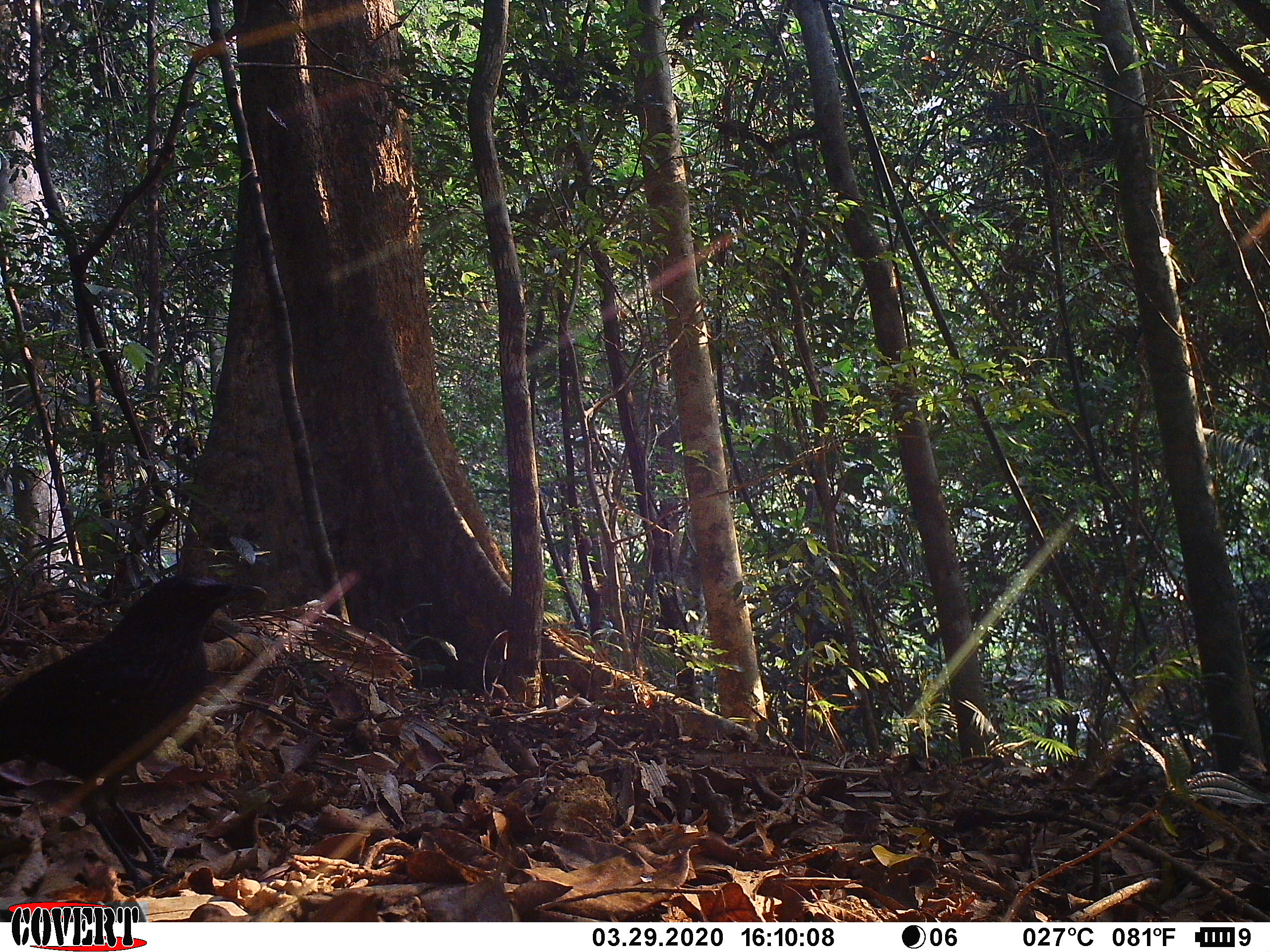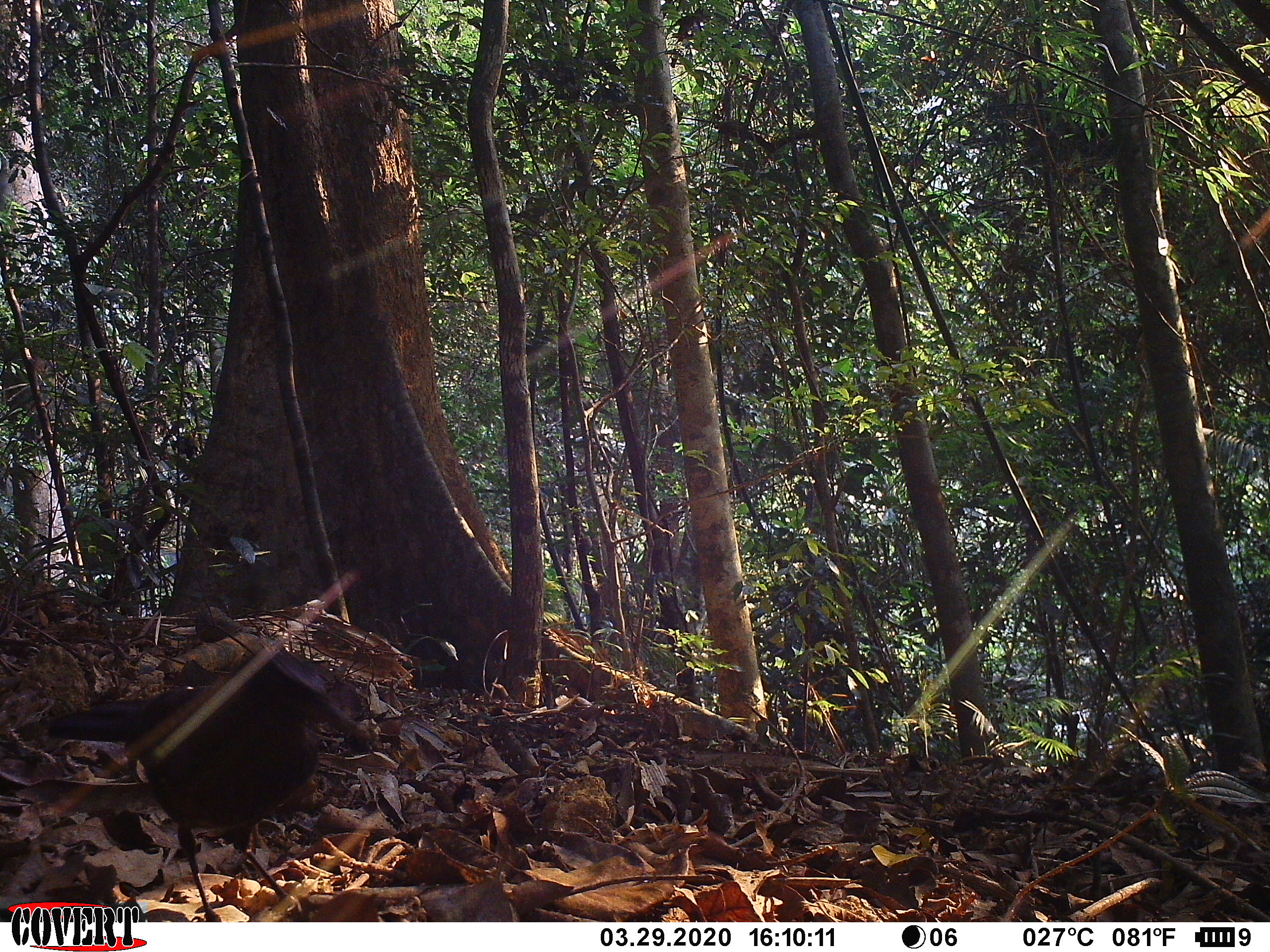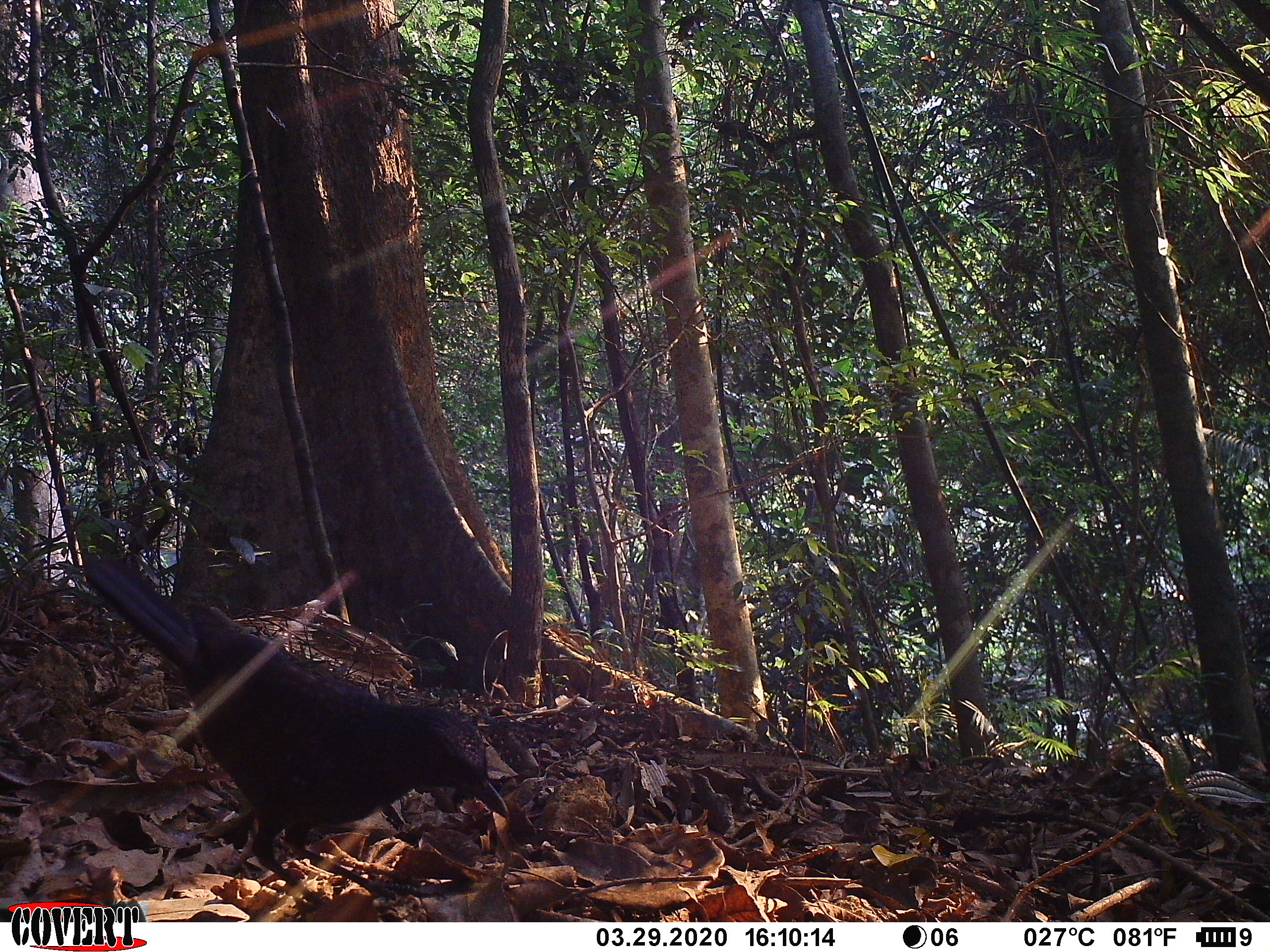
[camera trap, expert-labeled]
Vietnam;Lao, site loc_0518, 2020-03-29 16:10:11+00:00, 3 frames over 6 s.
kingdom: Animalia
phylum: Chordata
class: Aves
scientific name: Aves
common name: bird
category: unidentified bird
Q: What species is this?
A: Unidentified bird (bird) (Aves).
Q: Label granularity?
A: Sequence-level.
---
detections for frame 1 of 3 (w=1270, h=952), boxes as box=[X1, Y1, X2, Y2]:
unidentified bird: box=[0, 571, 269, 891]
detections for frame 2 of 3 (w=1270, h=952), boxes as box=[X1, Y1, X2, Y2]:
unidentified bird: box=[44, 647, 370, 920]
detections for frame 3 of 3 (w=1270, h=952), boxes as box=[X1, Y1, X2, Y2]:
unidentified bird: box=[83, 557, 510, 910]